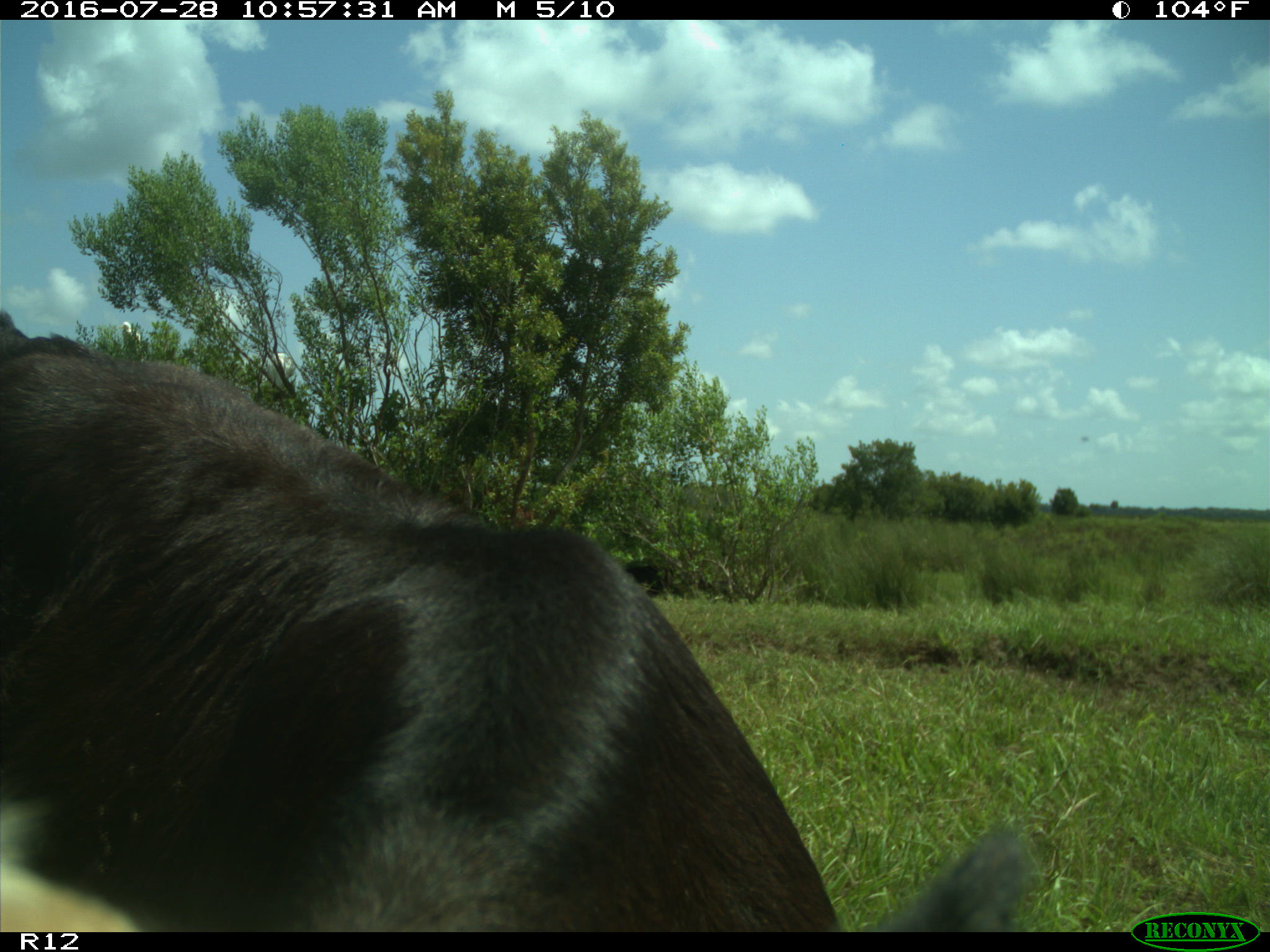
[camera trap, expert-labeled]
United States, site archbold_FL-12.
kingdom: Animalia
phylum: Chordata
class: Mammalia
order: Artiodactyla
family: Bovidae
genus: Bos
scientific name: Bos taurus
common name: domestic cow